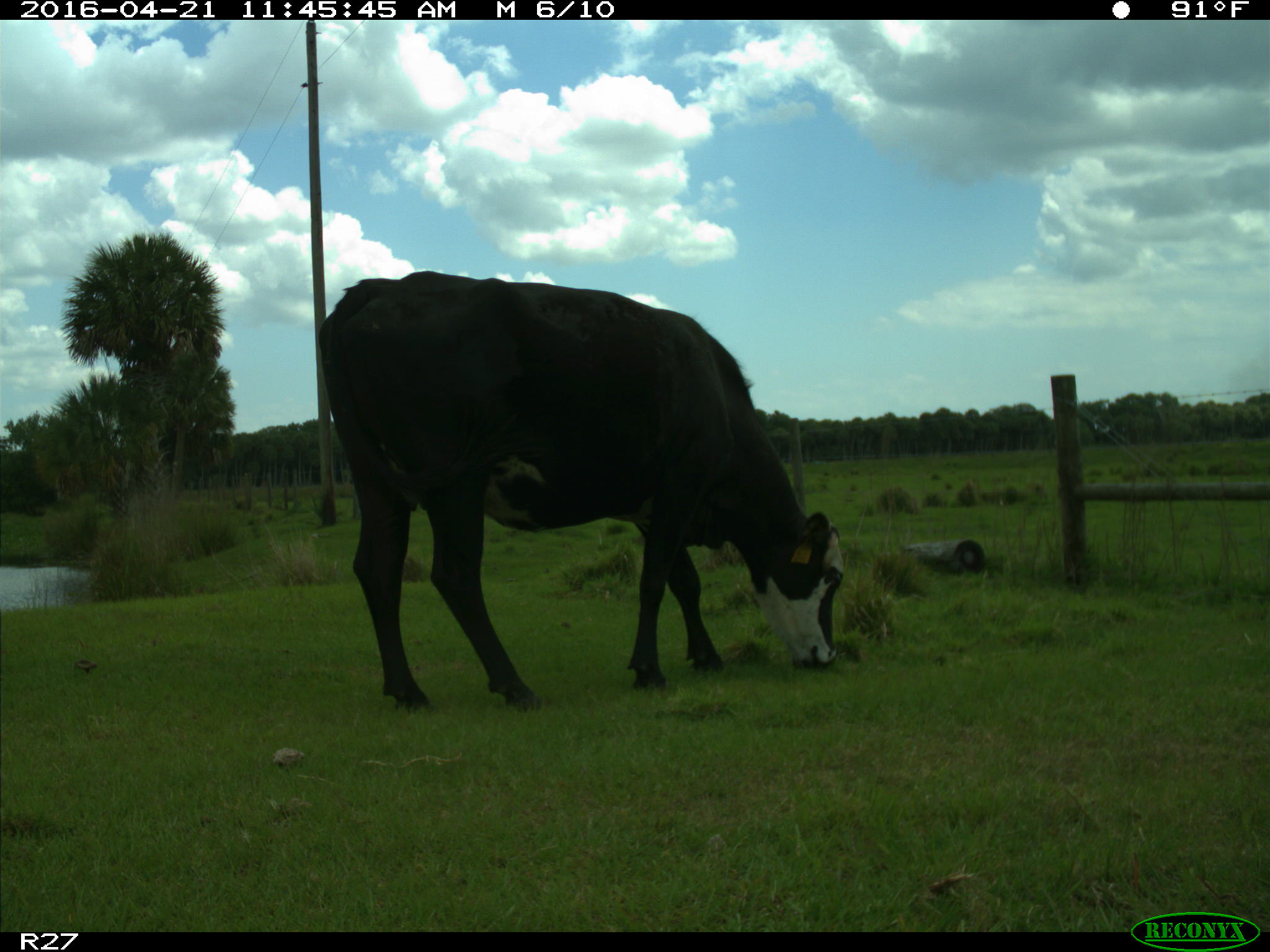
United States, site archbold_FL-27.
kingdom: Animalia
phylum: Chordata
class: Mammalia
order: Artiodactyla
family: Bovidae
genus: Bos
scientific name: Bos taurus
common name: domestic cow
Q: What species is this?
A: Bos taurus (domestic cow).